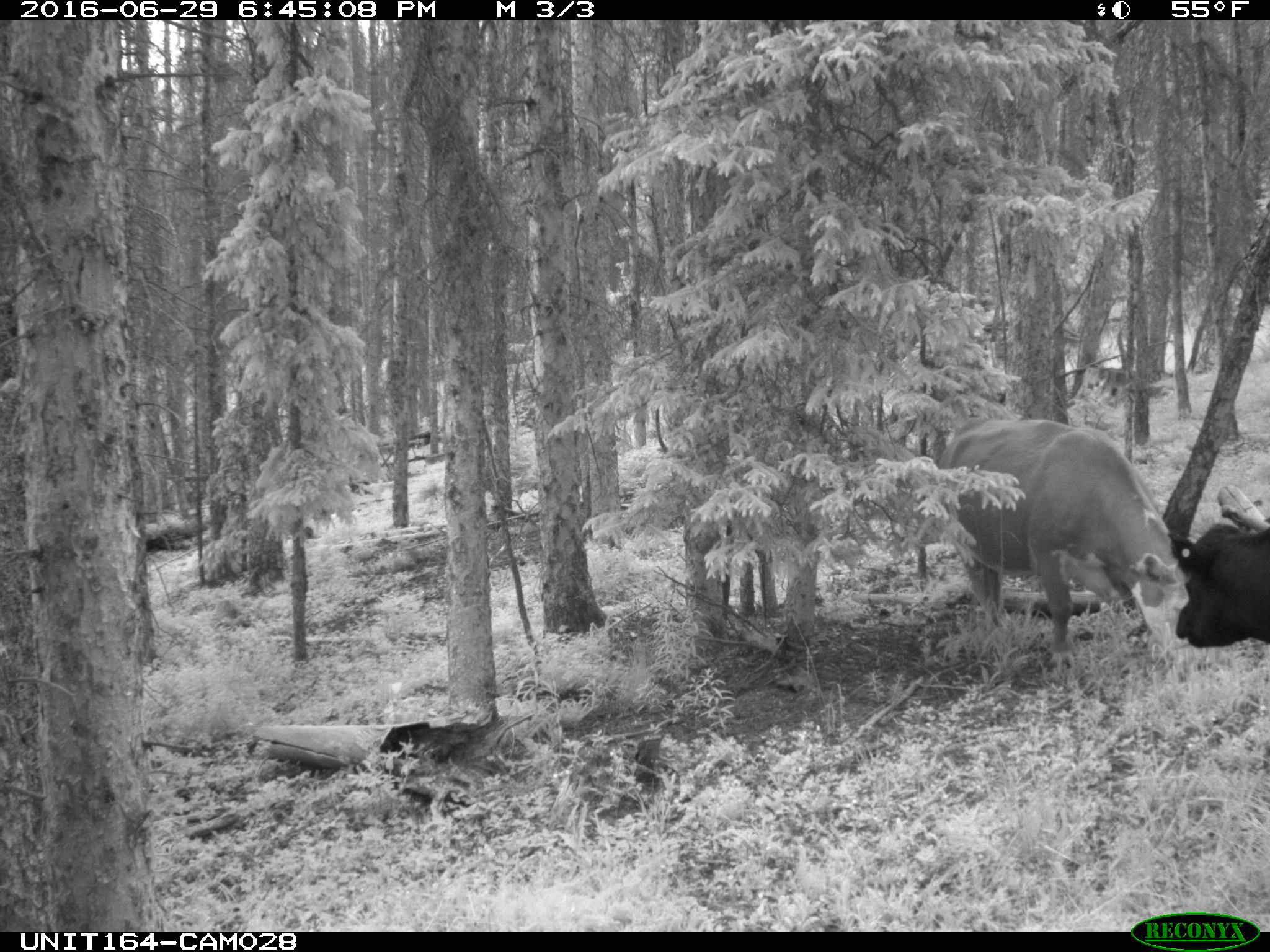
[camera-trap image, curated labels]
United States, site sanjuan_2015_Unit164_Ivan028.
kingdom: Animalia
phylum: Chordata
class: Mammalia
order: Artiodactyla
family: Bovidae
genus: Bos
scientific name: Bos taurus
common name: domestic cow